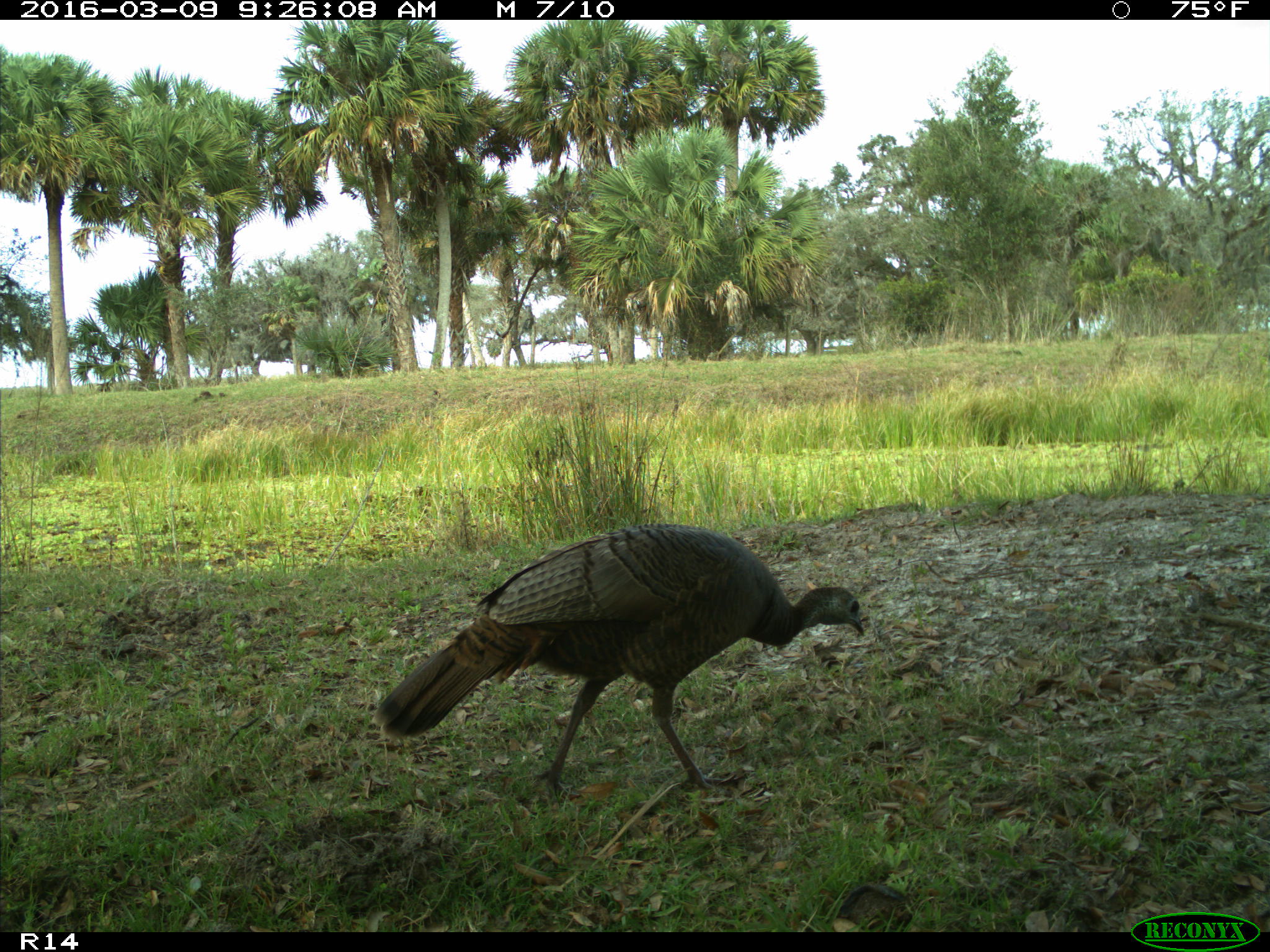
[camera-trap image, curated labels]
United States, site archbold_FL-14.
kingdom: Animalia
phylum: Chordata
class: Aves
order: Galliformes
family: Phasianidae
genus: Meleagris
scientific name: Meleagris gallopavo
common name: wild turkey